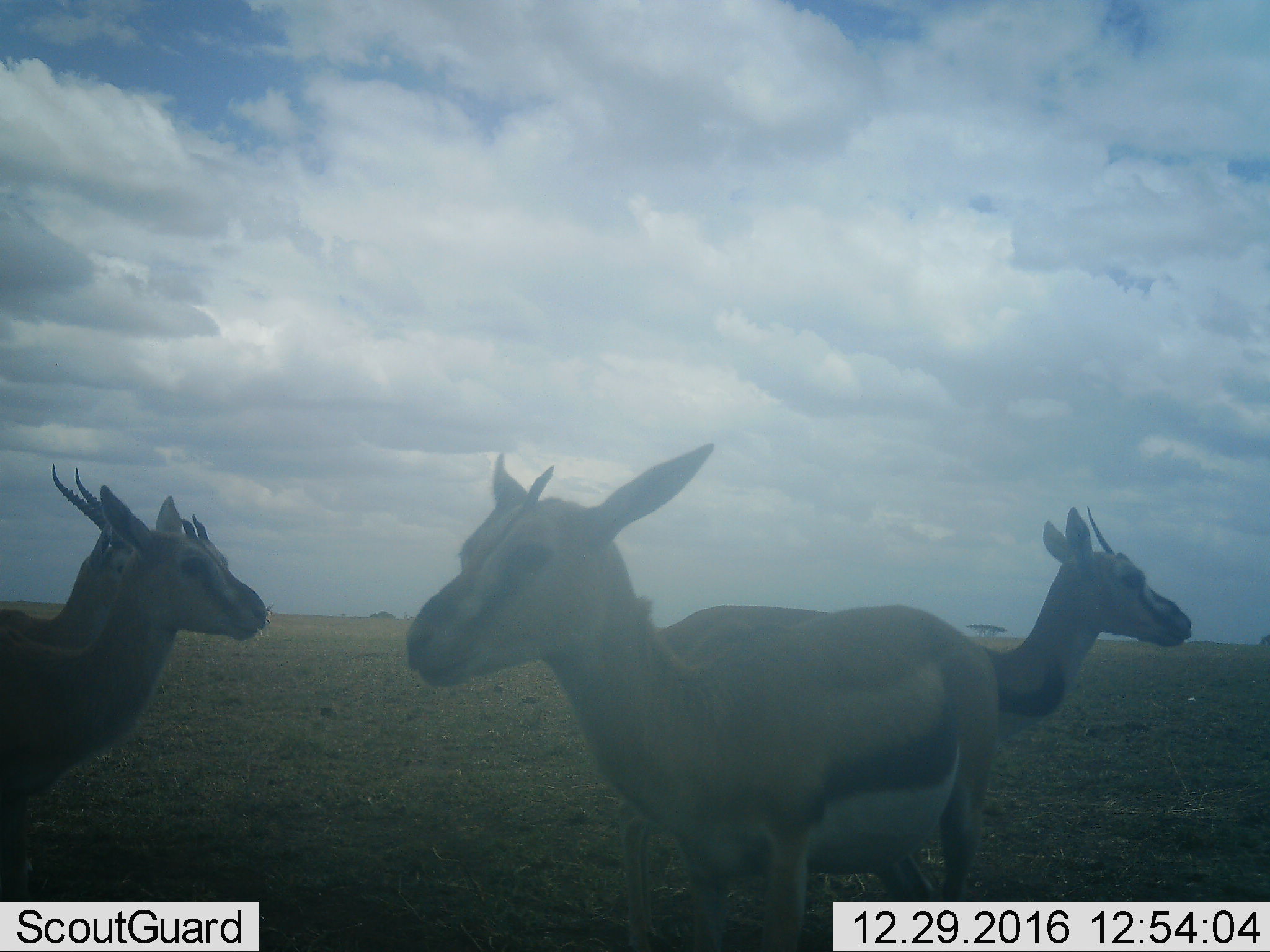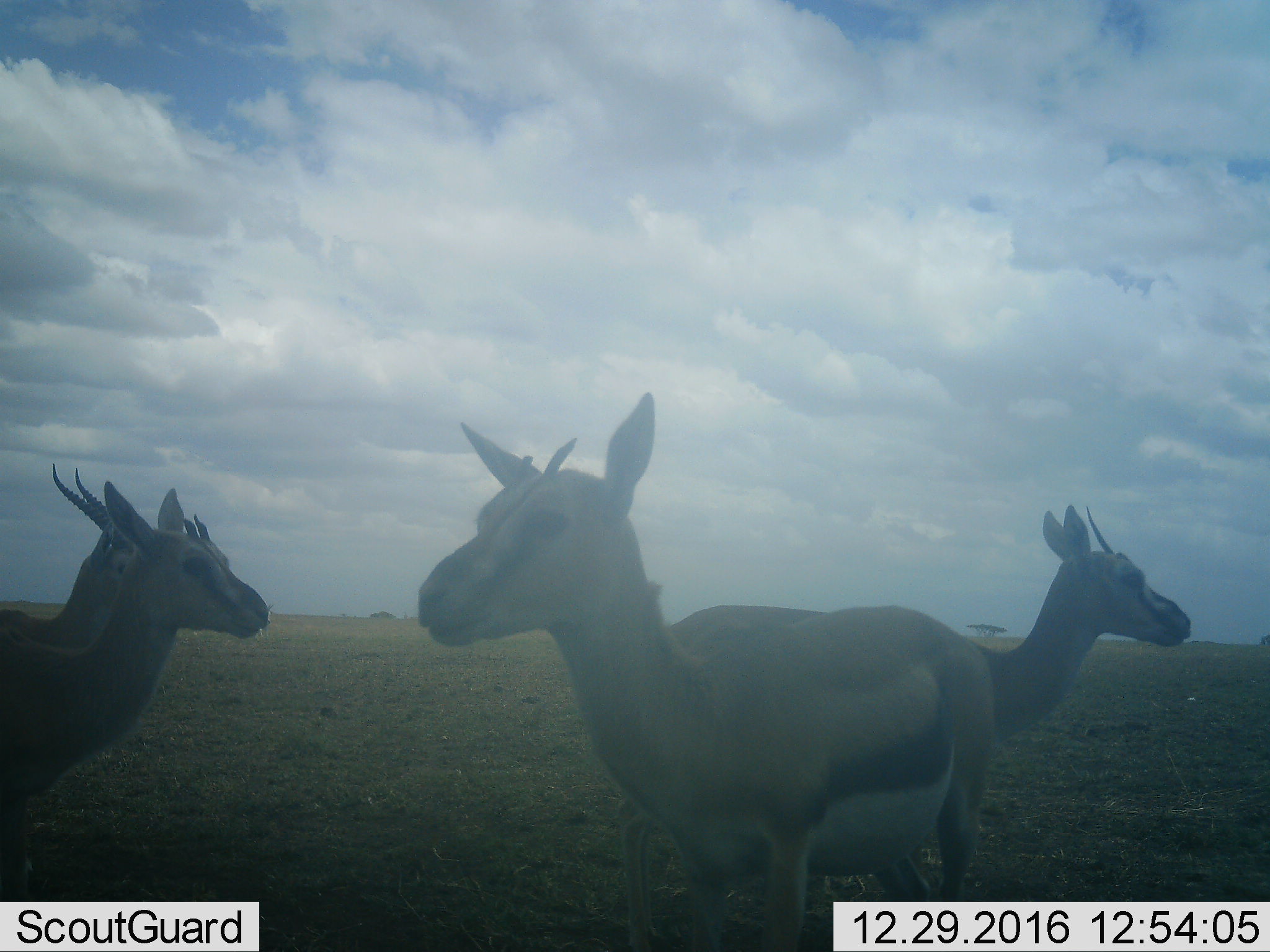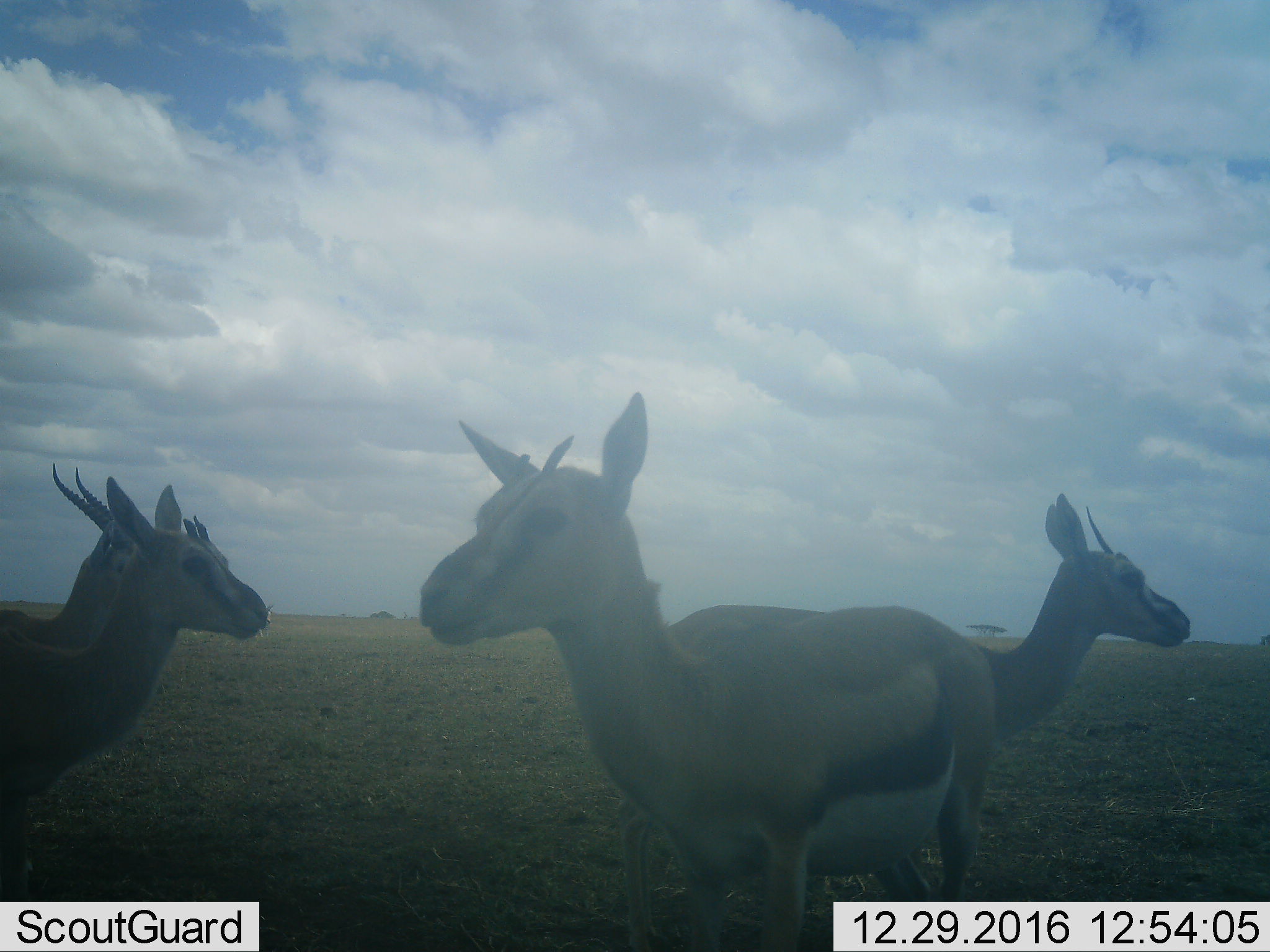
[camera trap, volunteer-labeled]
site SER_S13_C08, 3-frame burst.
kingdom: Animalia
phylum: Chordata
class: Mammalia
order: Artiodactyla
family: Bovidae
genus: Eudorcas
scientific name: Eudorcas thomsonii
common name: thomson's gazelle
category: gazellethomsons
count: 4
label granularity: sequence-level